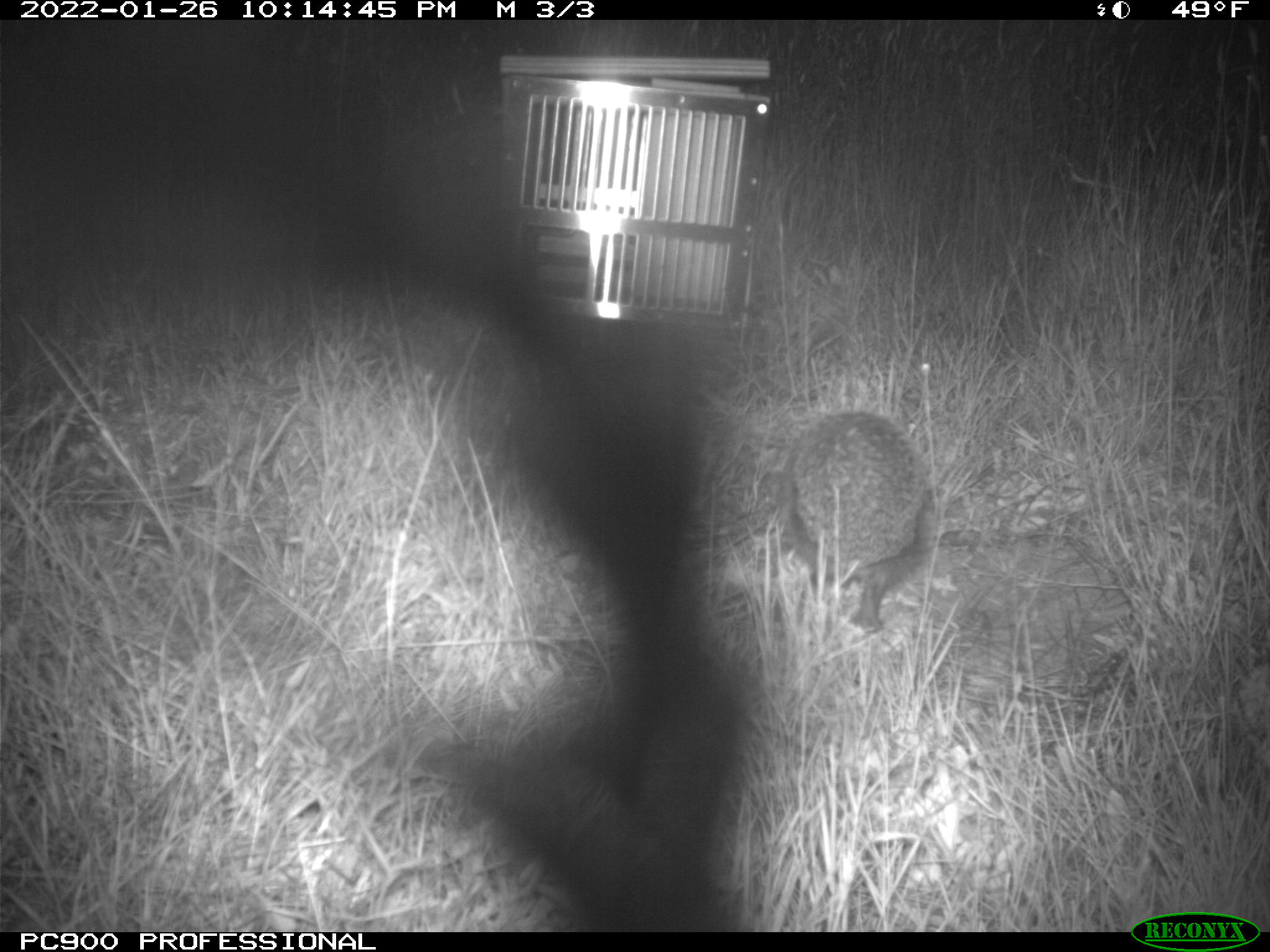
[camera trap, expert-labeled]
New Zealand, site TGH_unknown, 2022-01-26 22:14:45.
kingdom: Animalia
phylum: Chordata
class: Mammalia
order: Eulipotyphla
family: Erinaceidae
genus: Erinaceus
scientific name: Erinaceus europaeus europaeus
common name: european hedgehog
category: hedgehog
Hedgehog (european hedgehog) (Erinaceus europaeus europaeus).